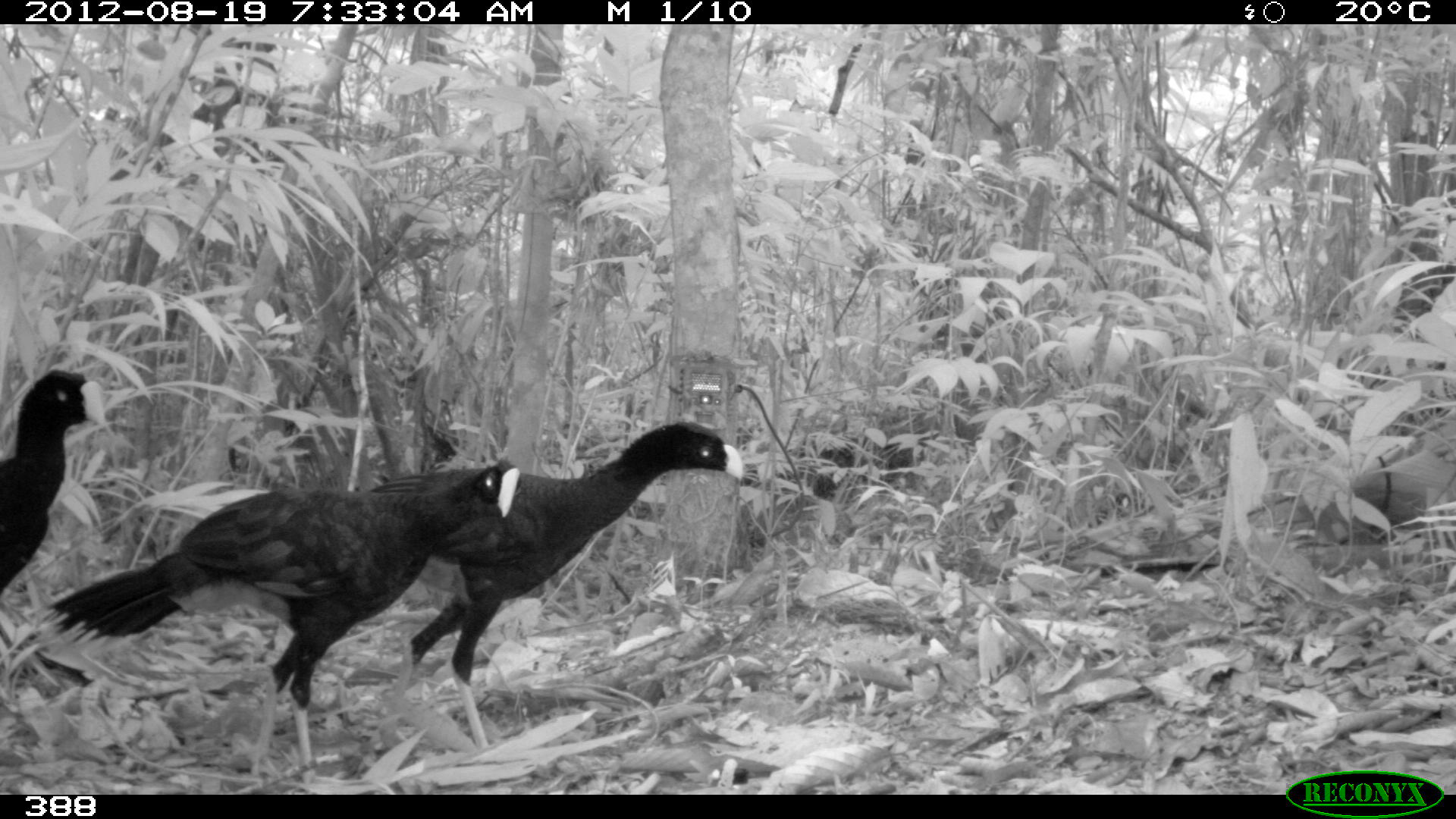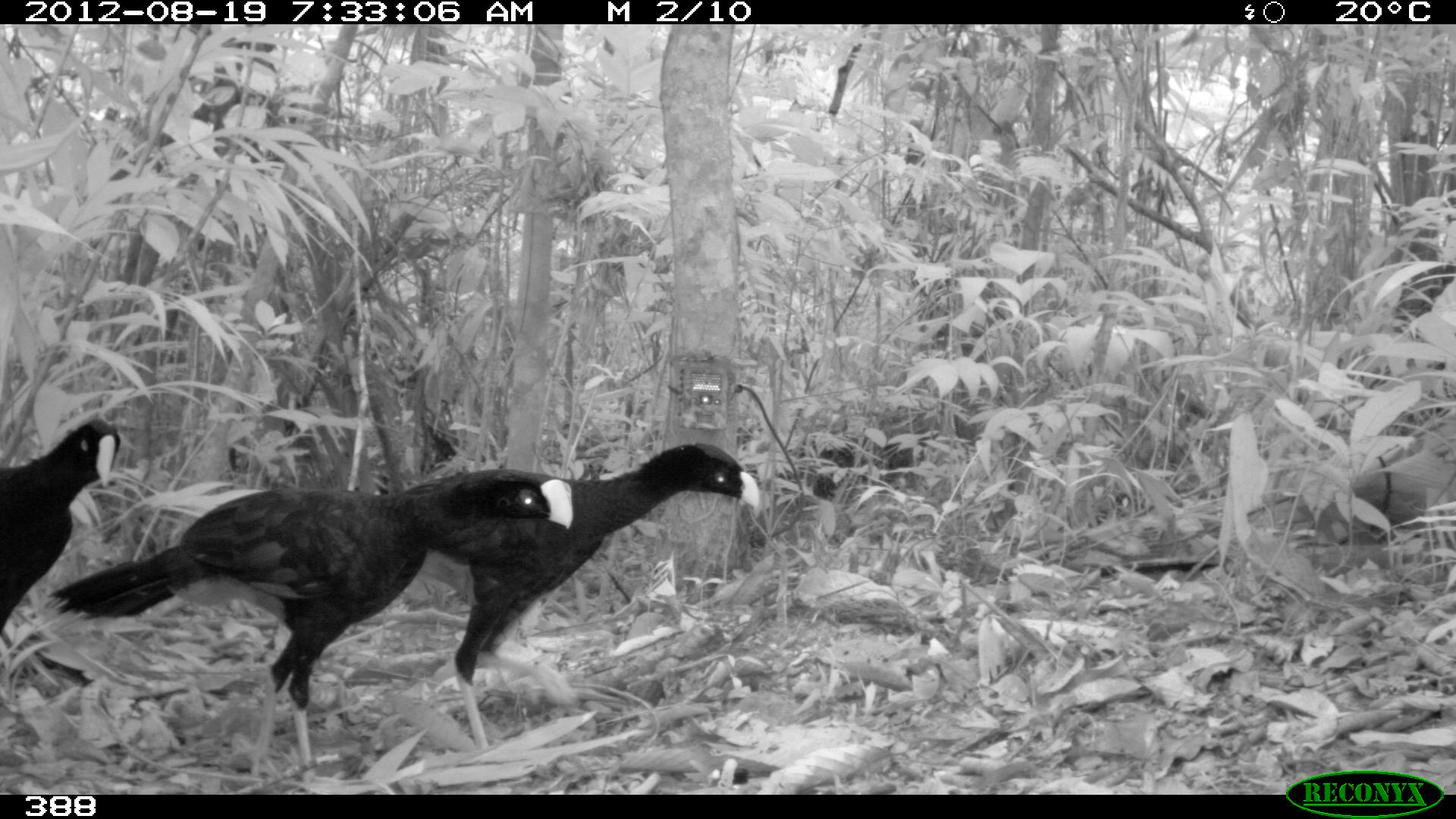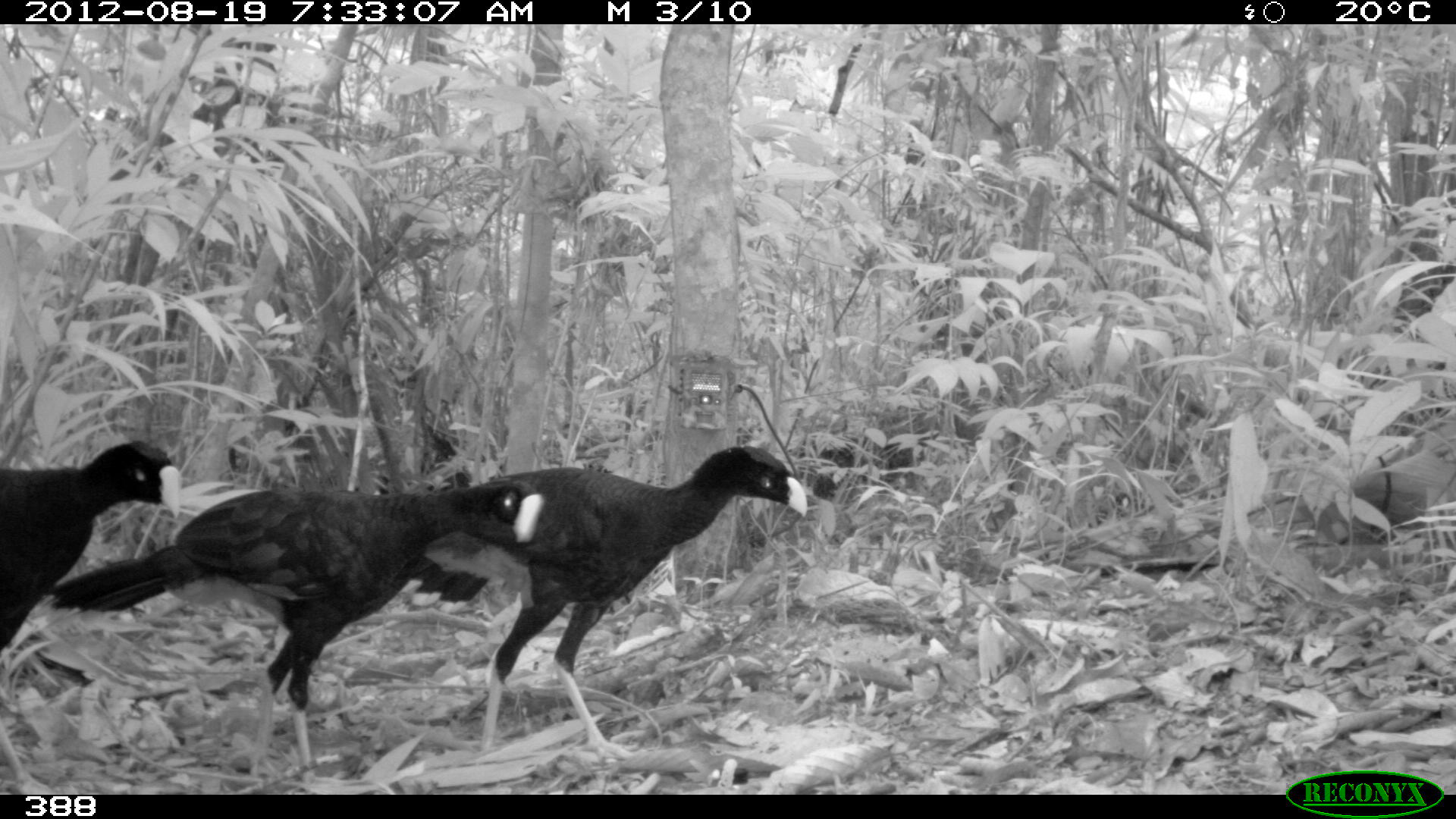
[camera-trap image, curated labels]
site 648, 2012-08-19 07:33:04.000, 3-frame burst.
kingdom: Animalia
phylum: Chordata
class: Aves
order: Galliformes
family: Cracidae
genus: Mitu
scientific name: Mitu tuberosum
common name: razor-billed curassow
Mitu tuberosum (razor-billed curassow).